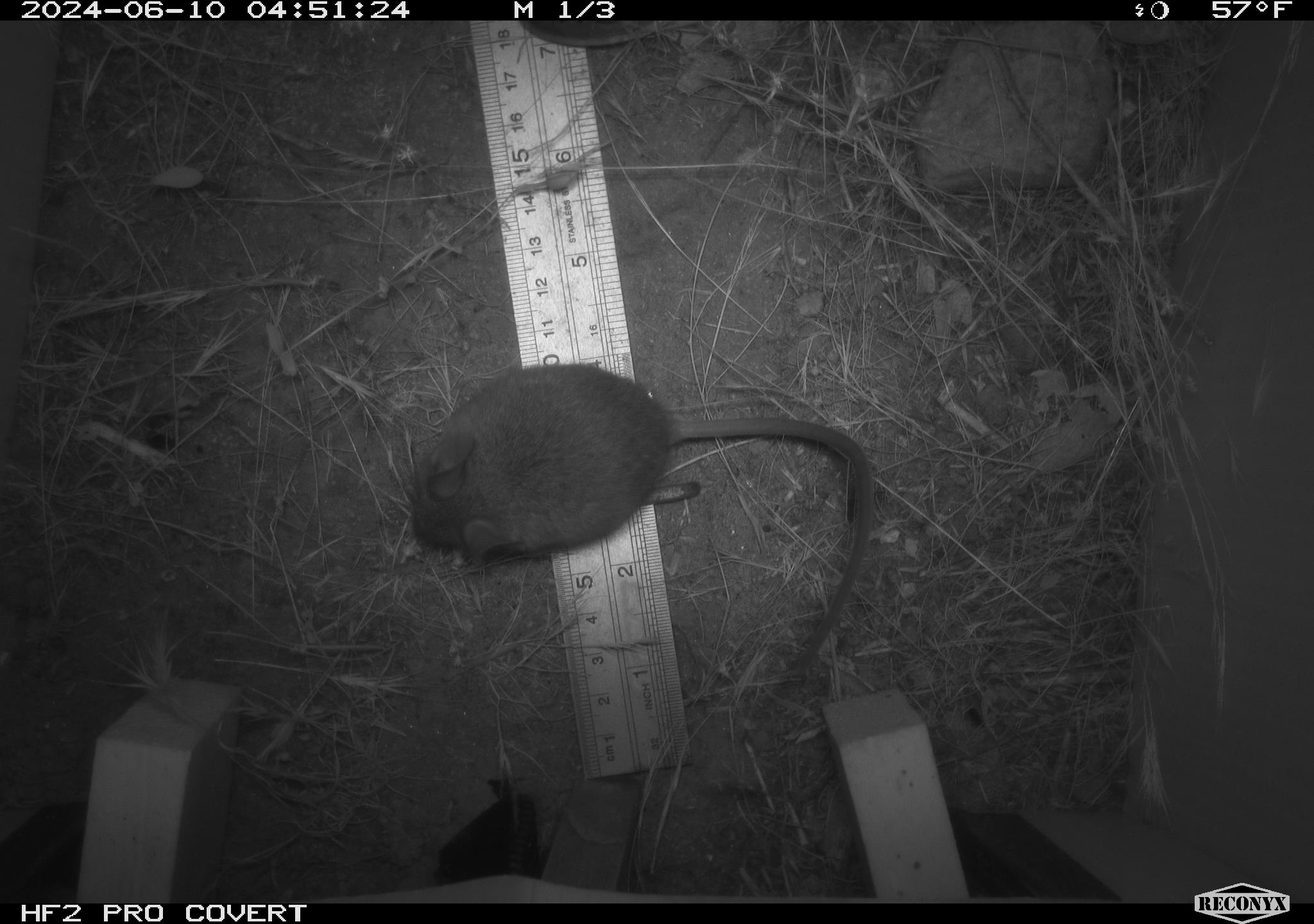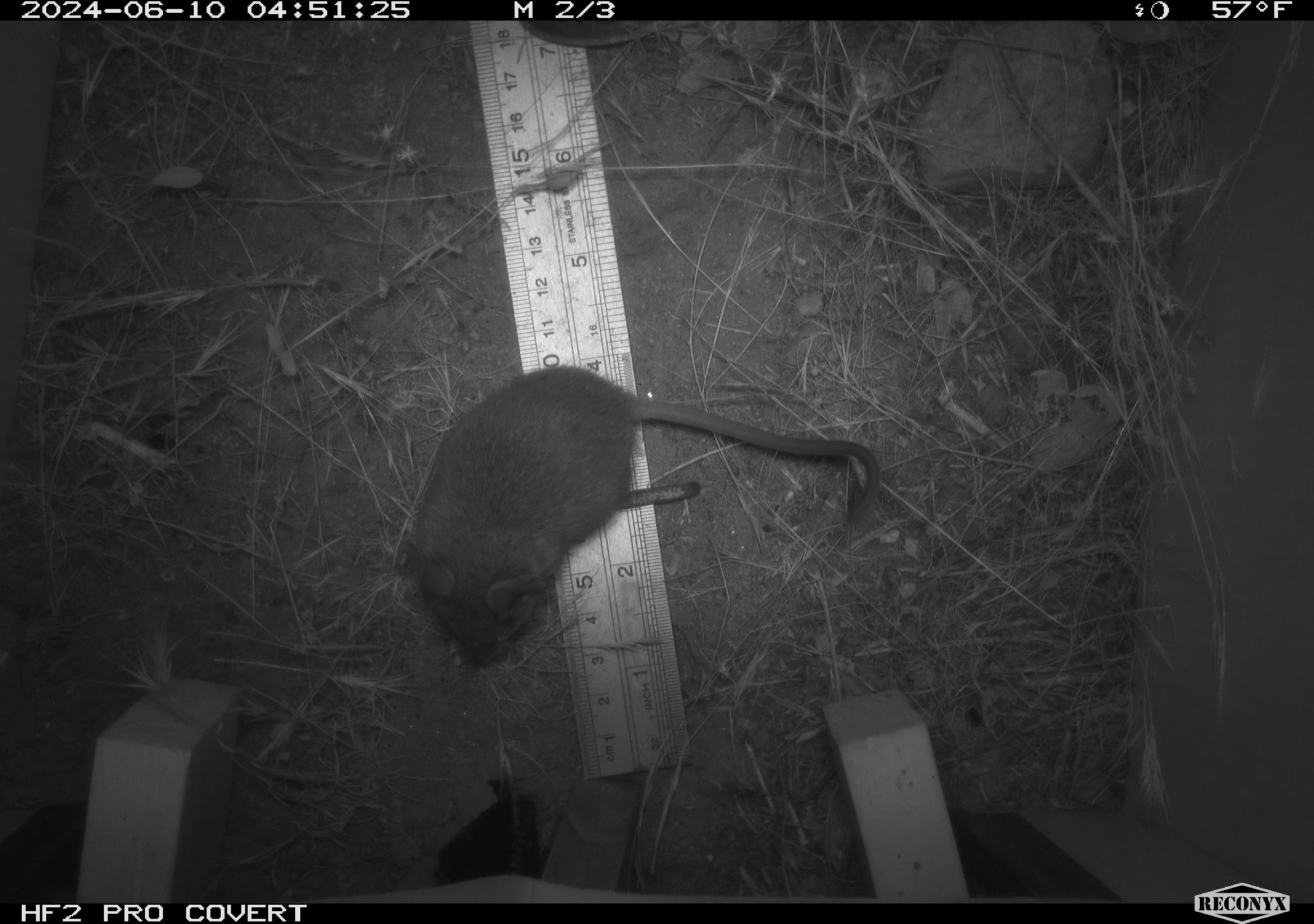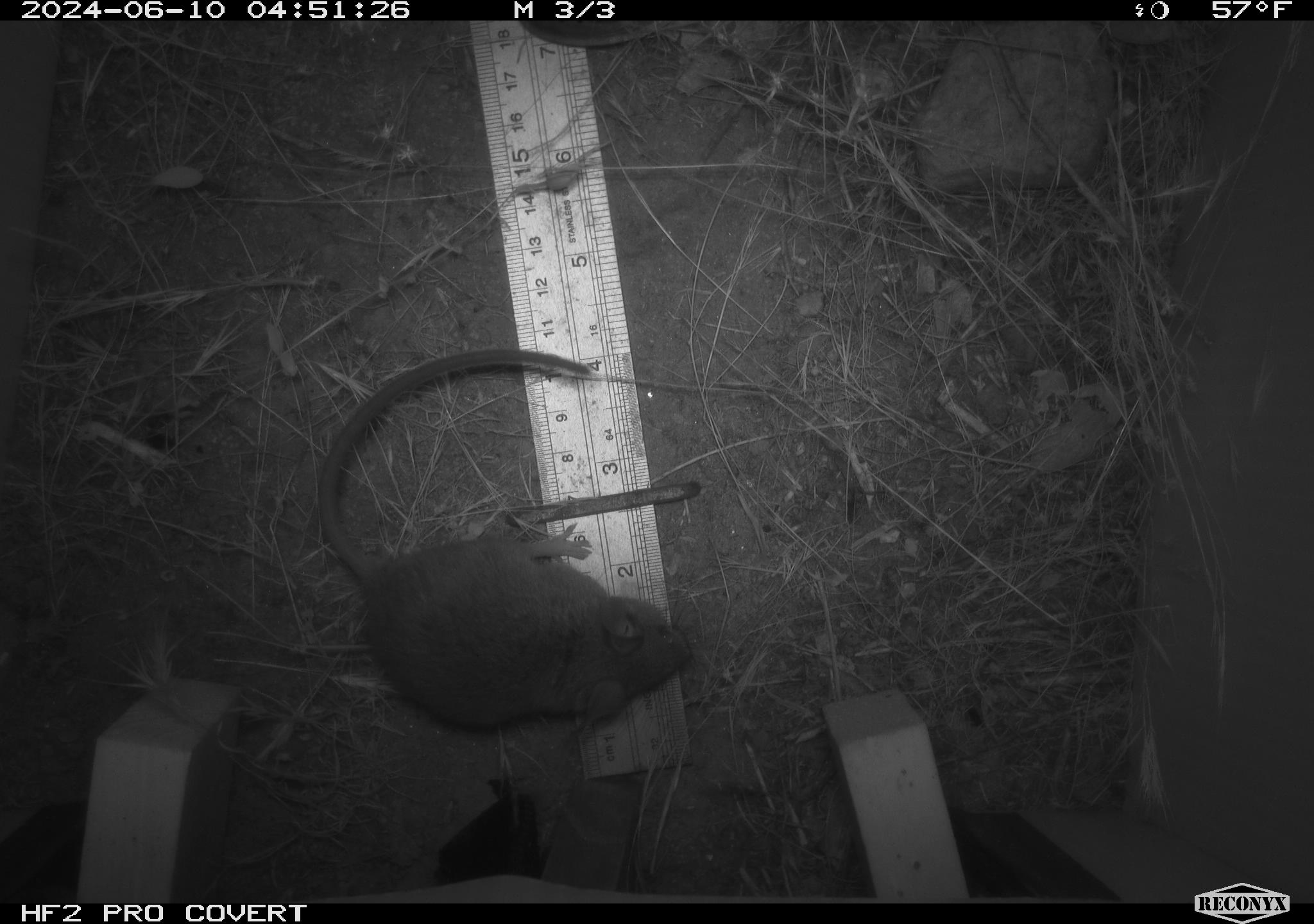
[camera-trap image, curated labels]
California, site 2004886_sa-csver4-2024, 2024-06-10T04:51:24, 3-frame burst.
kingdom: Animalia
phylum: Chordata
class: Mammalia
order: Rodentia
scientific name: Rodentia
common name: mouse species